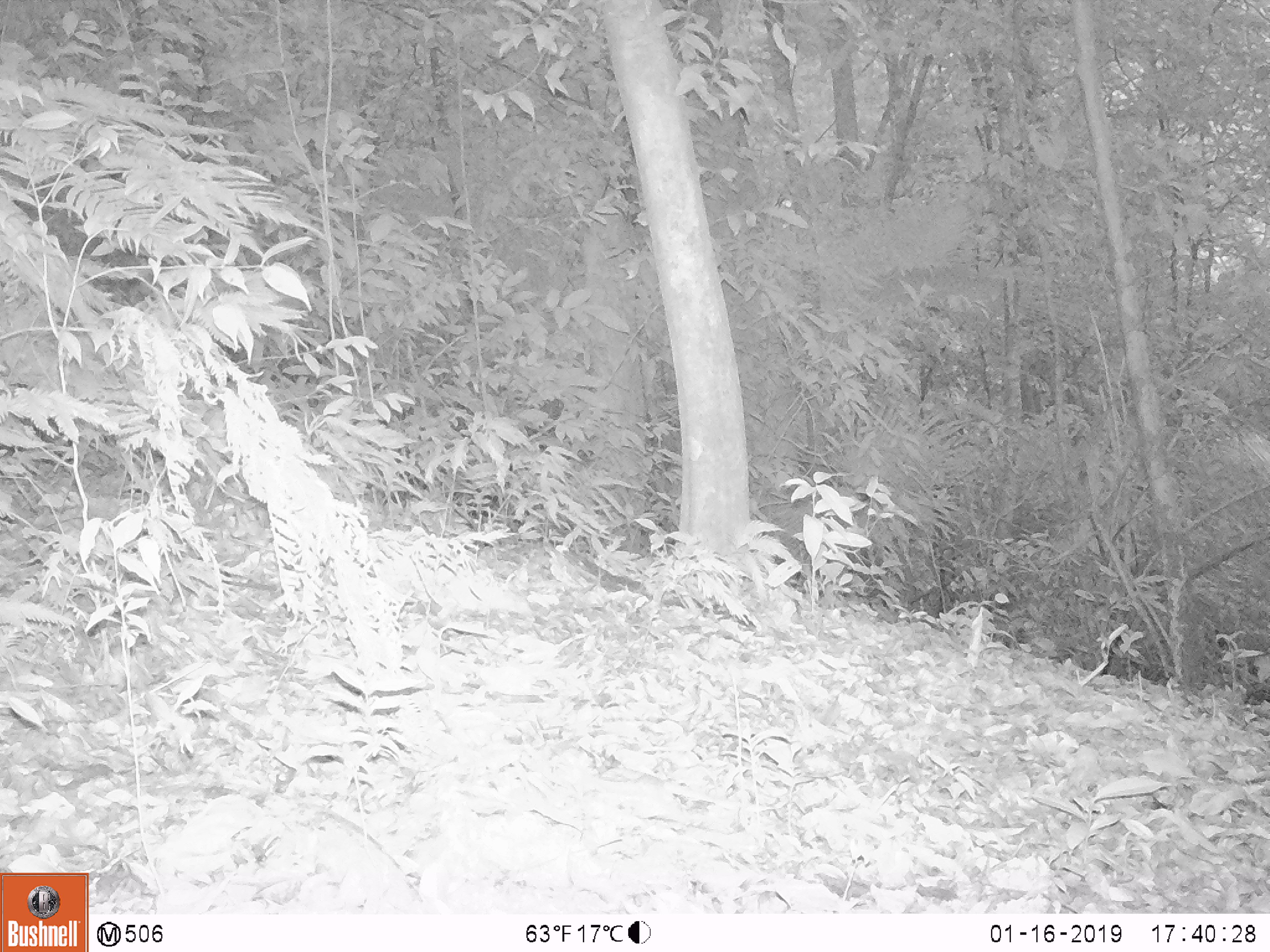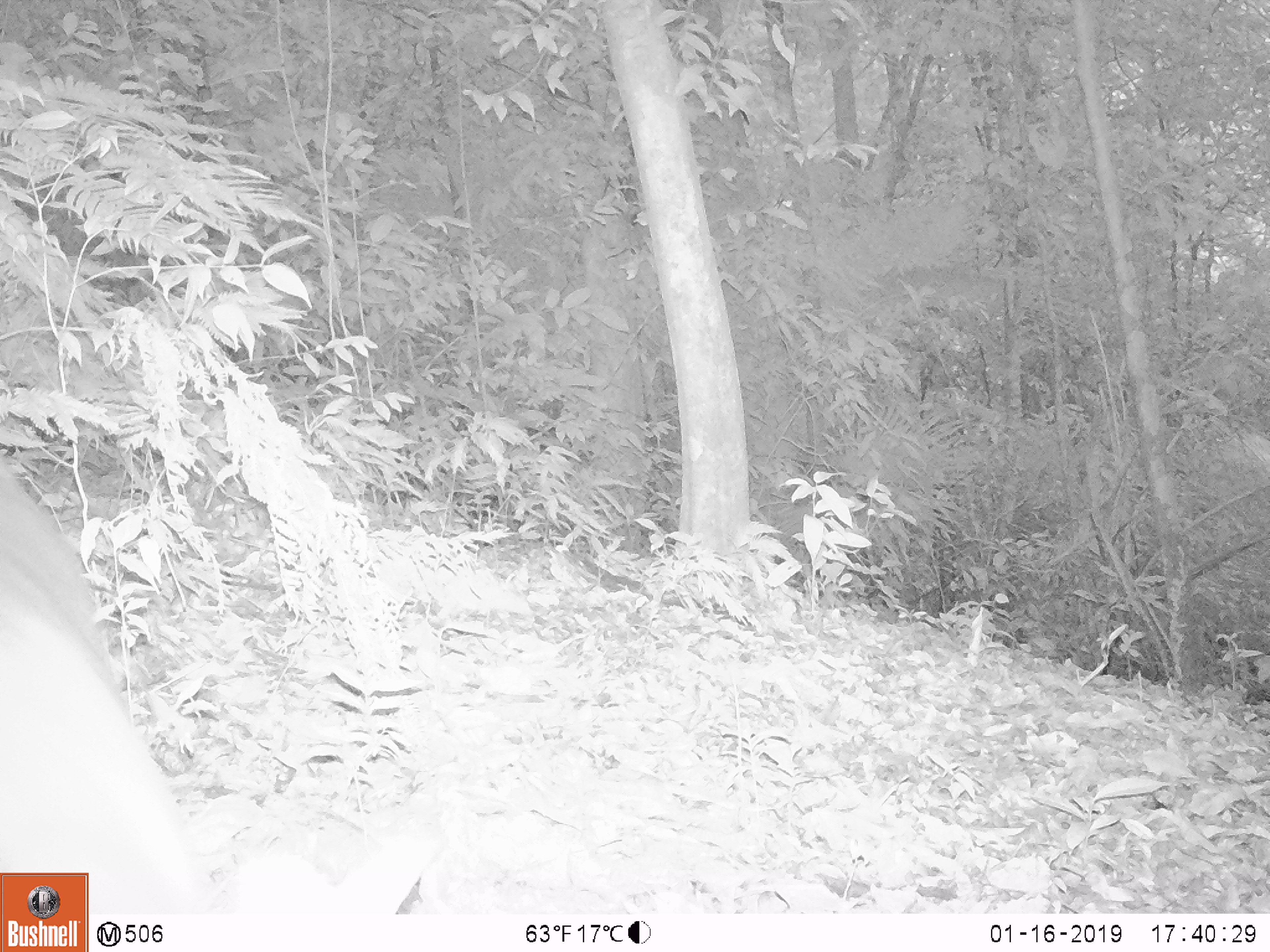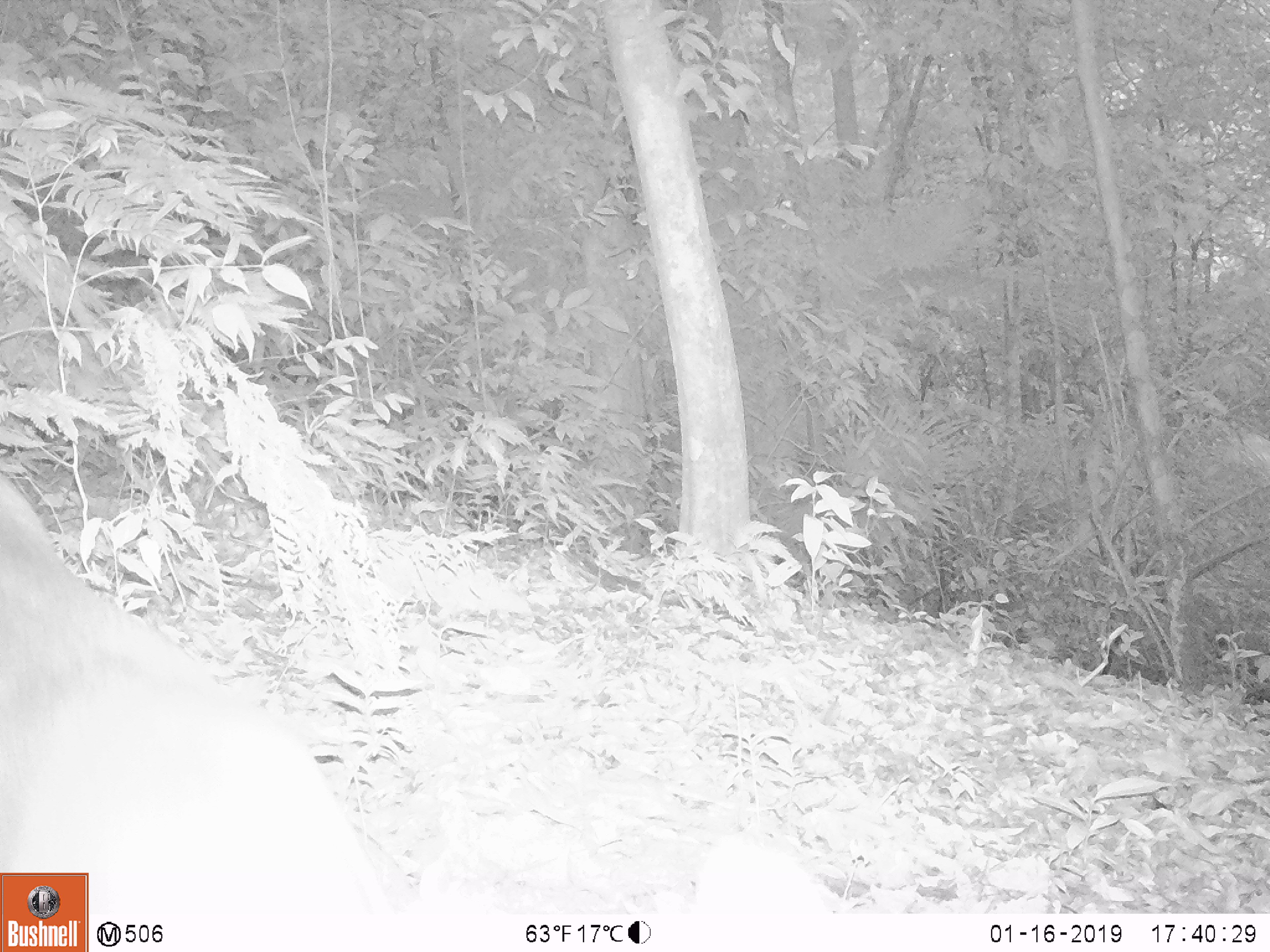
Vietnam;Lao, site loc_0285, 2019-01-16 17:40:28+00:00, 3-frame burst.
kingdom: Animalia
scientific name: Animalia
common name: animal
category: unidentified animal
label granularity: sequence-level